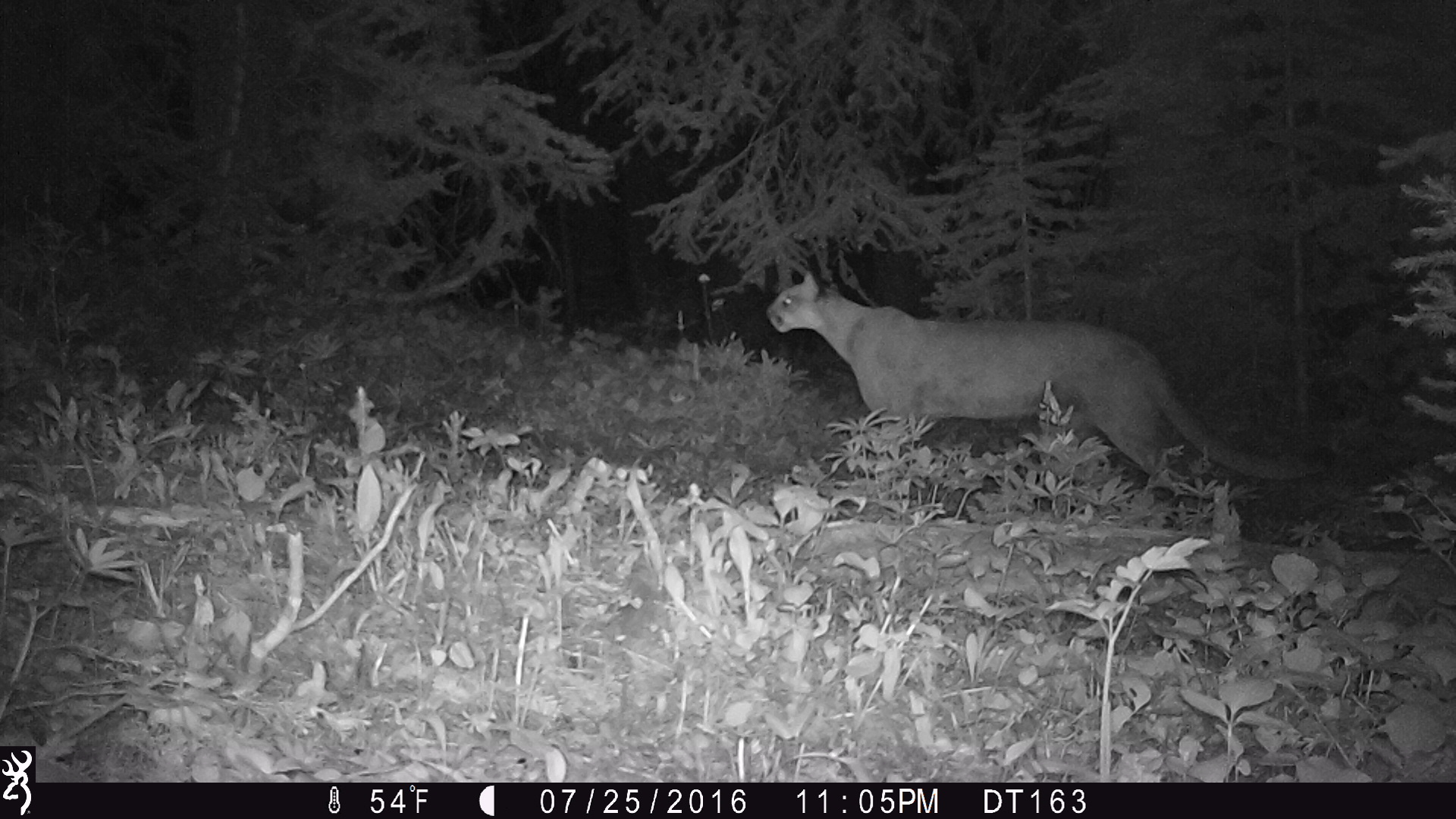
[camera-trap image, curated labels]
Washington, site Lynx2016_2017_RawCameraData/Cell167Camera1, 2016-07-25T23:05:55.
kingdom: Animalia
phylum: Chordata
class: Mammalia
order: Carnivora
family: Felidae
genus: Puma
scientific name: Puma concolor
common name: mountain lion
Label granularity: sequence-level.